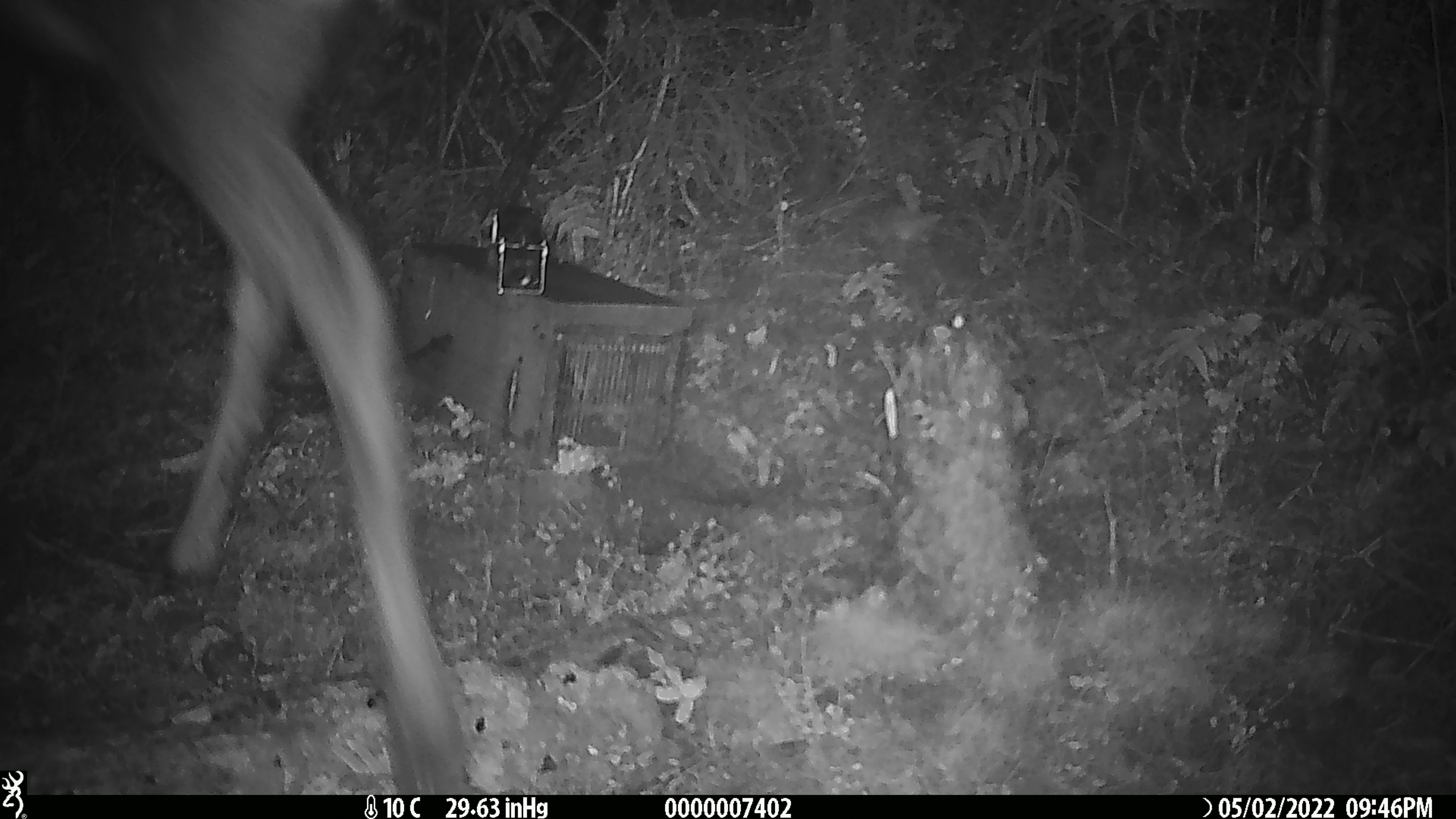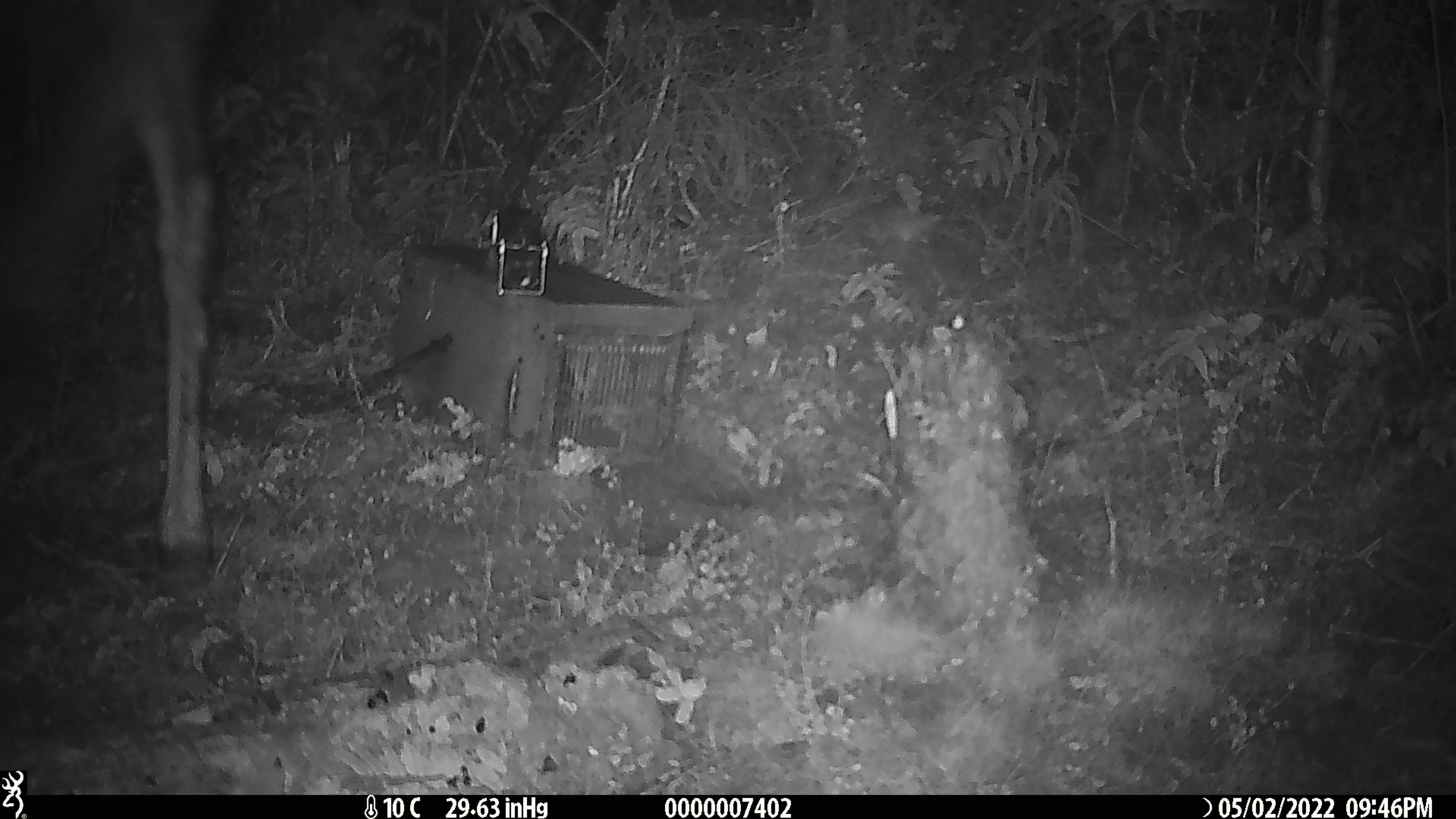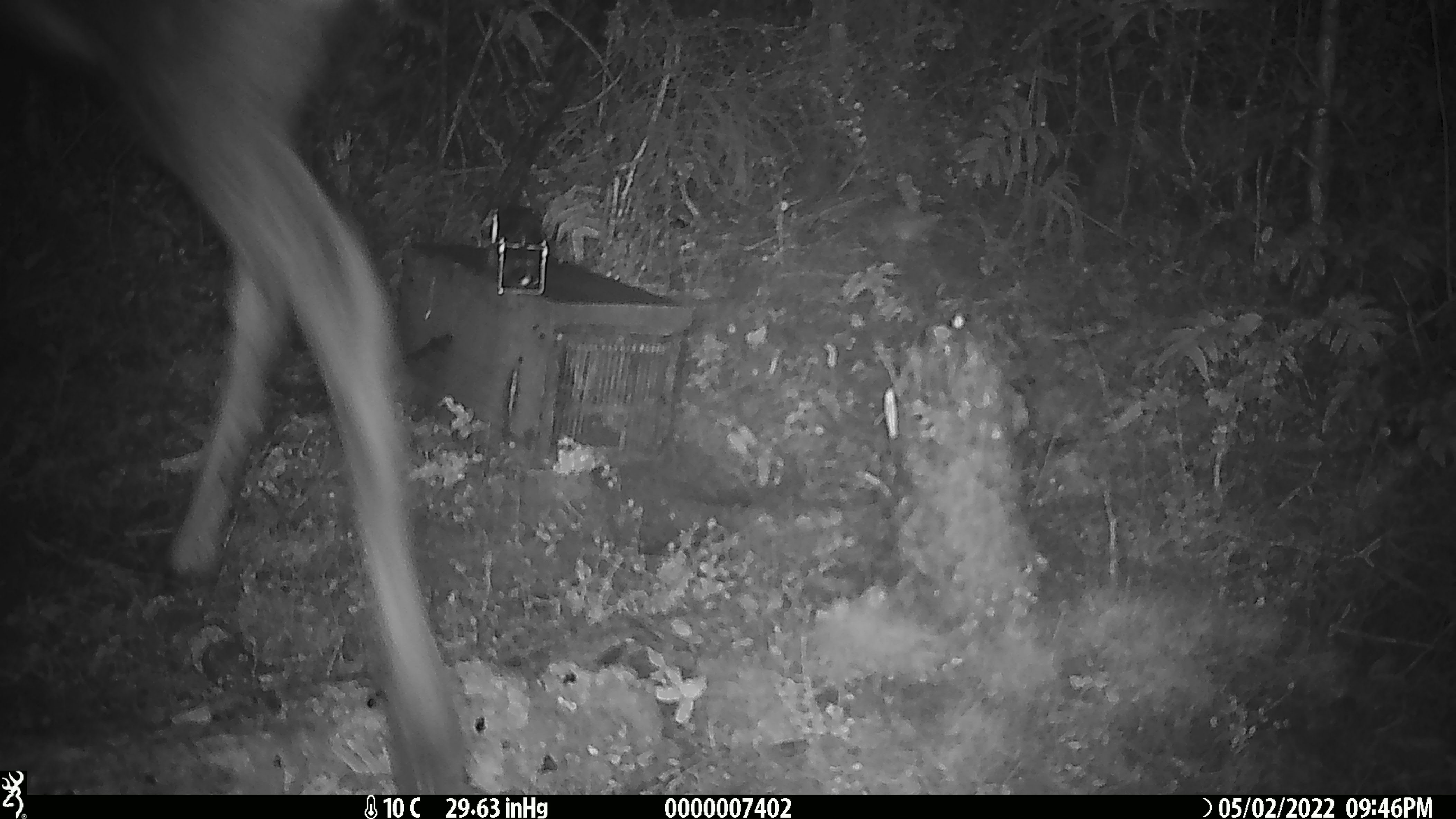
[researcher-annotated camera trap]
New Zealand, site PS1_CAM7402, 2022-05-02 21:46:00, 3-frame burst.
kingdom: Animalia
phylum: Chordata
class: Mammalia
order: Artiodactyla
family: Cervidae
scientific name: Cervidae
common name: deer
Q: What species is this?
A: Deer (Cervidae).